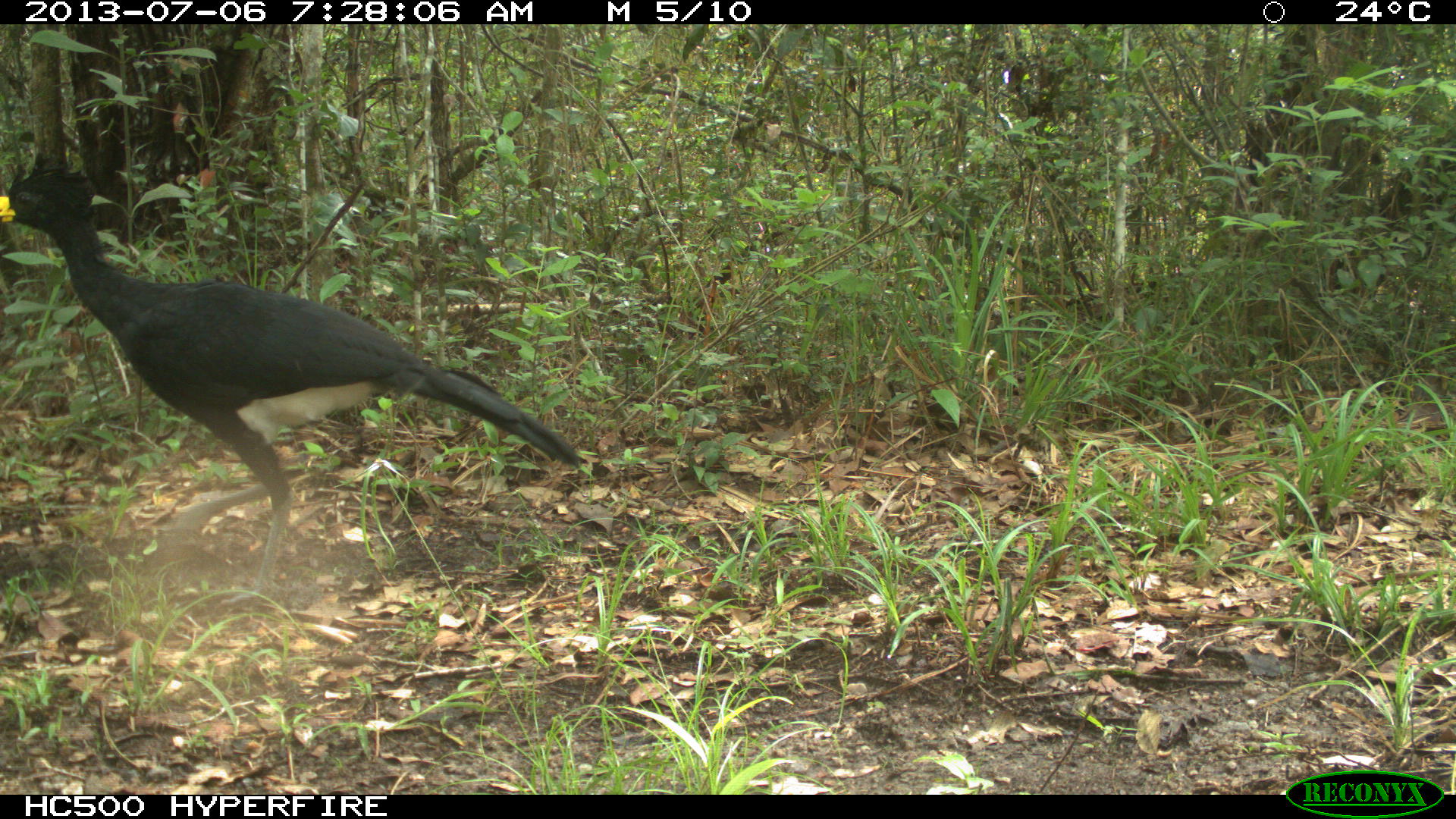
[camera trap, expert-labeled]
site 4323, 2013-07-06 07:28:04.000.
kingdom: Animalia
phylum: Chordata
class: Aves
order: Galliformes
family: Cracidae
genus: Crax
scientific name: Crax rubra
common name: great curassow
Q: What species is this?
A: Crax rubra (great curassow).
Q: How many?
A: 1.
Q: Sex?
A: Male.